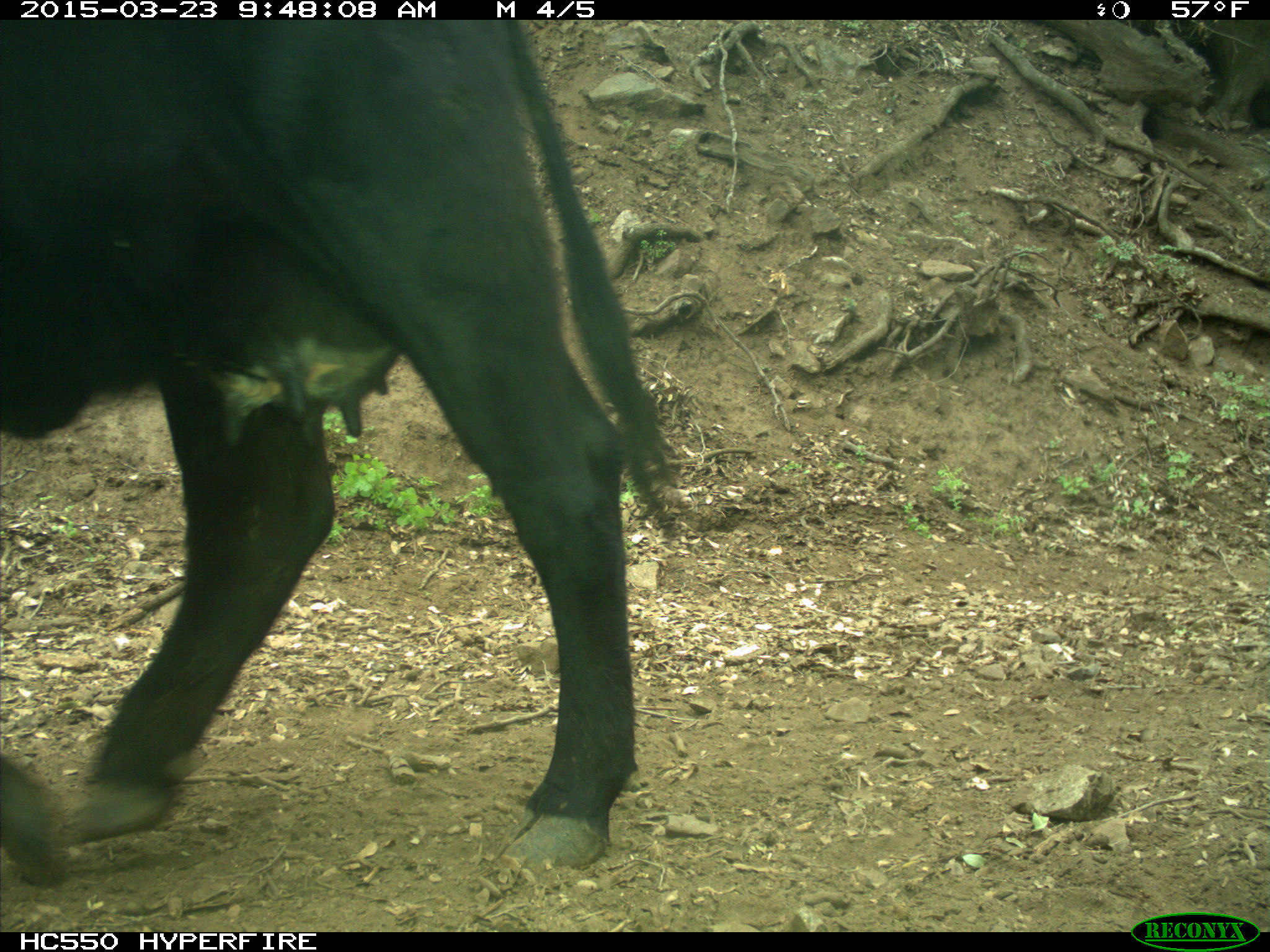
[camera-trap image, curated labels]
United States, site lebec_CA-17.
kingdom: Animalia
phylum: Chordata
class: Mammalia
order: Artiodactyla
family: Bovidae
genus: Bos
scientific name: Bos taurus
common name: domestic cow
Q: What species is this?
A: Bos taurus (domestic cow).